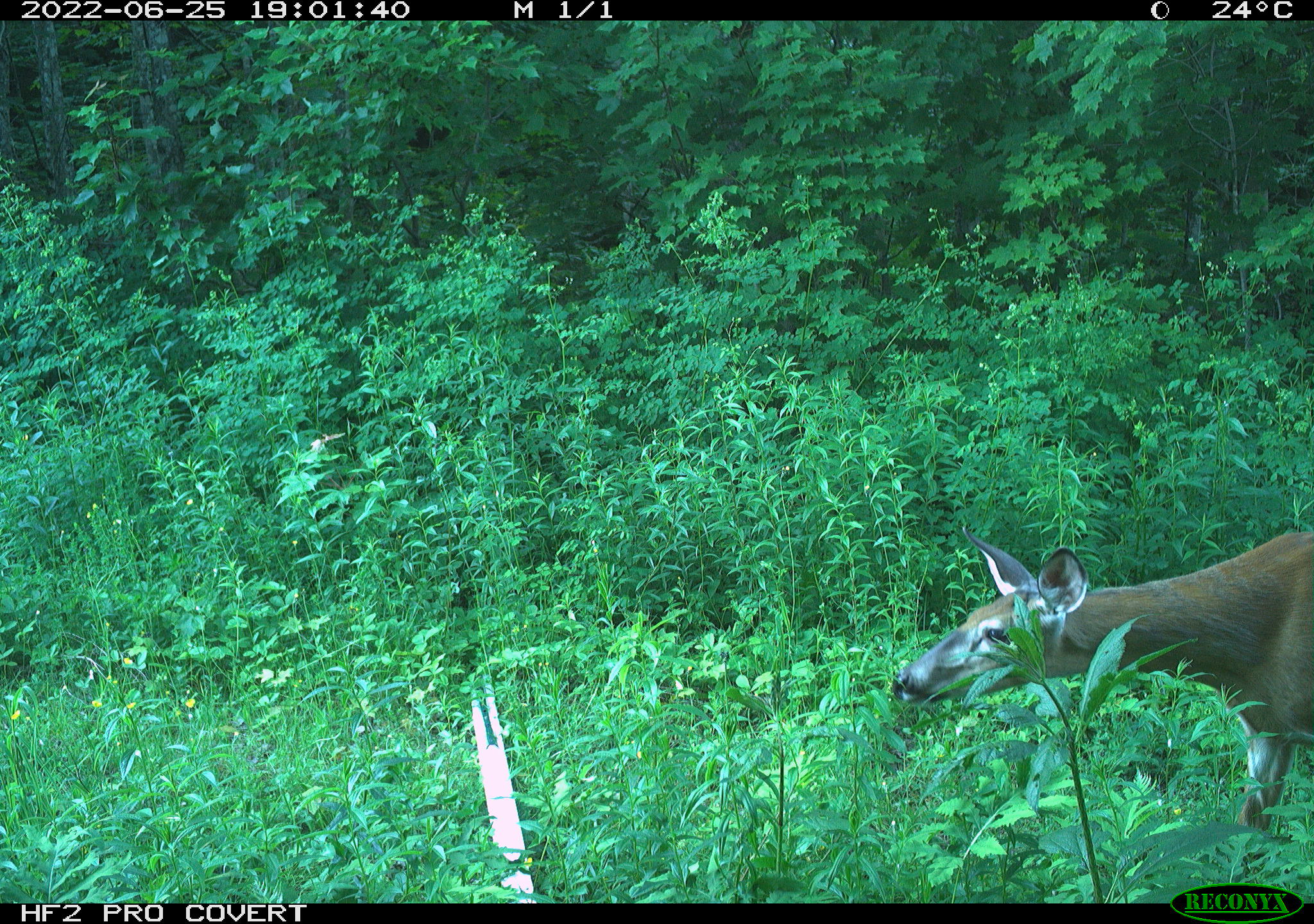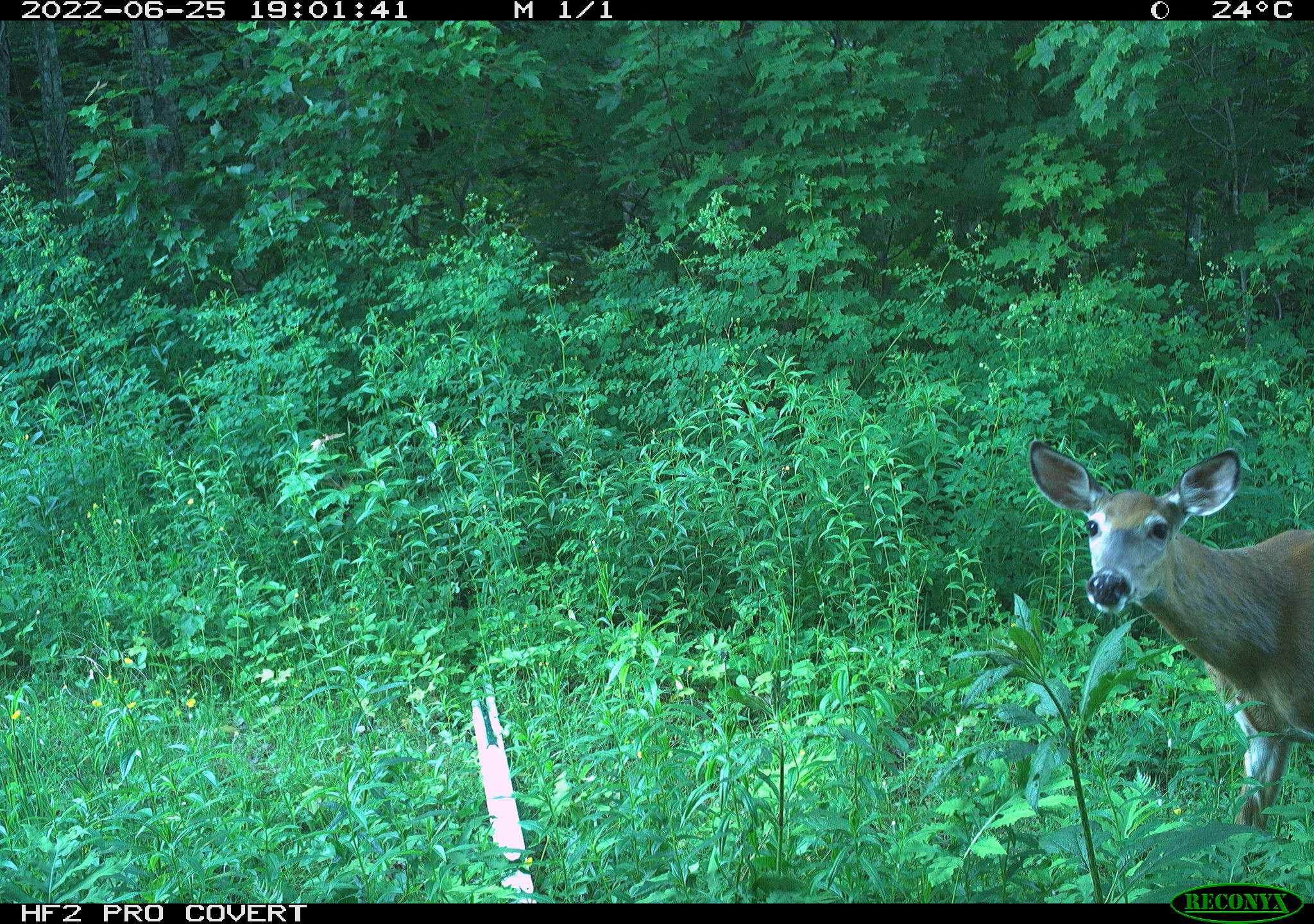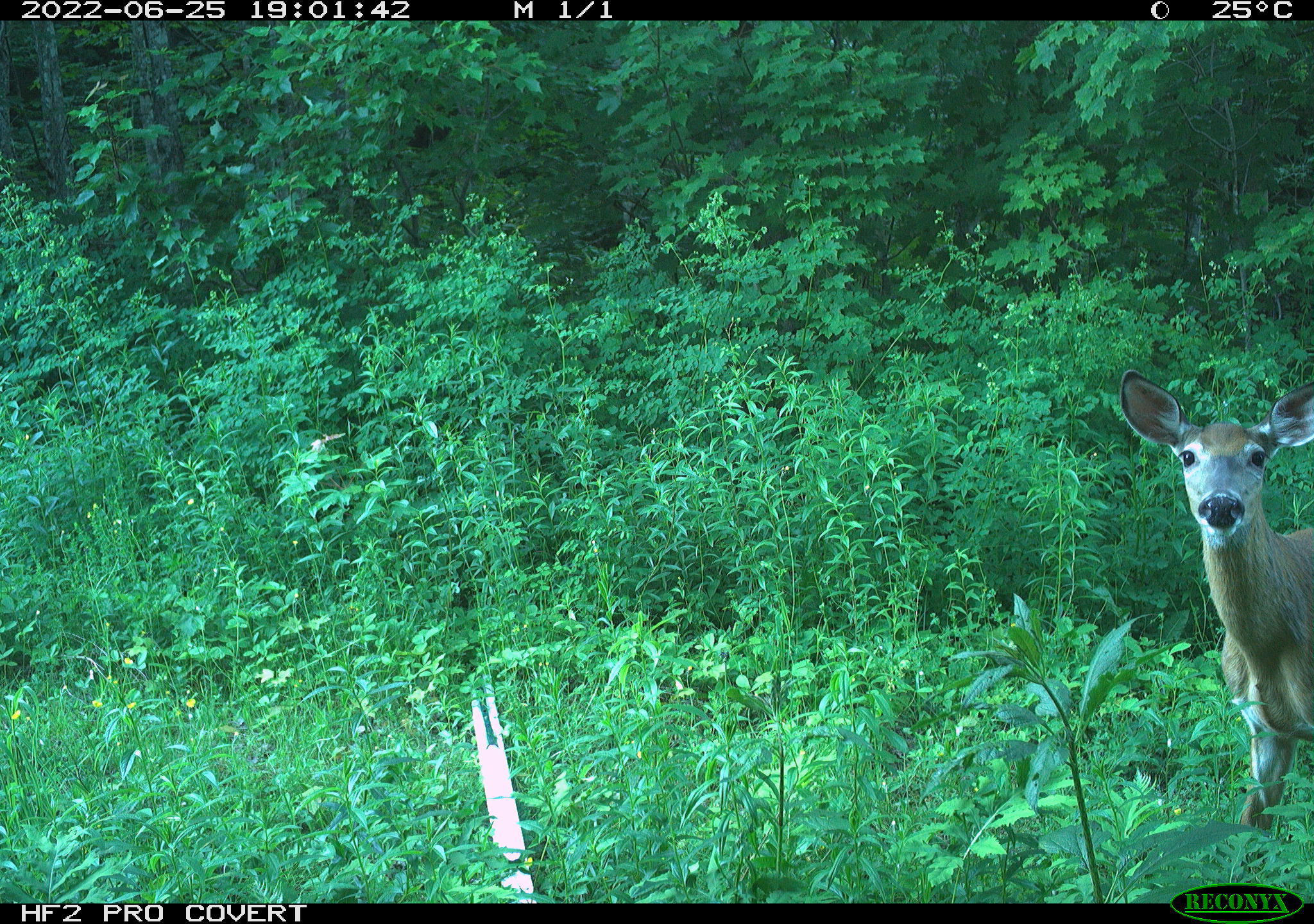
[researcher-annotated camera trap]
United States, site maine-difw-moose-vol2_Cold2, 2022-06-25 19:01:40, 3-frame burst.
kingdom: Animalia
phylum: Chordata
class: Mammalia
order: Artiodactyla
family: Cervidae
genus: Odocoileus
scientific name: Odocoileus virginianus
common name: white-tailed deer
White-tailed deer (Odocoileus virginianus).